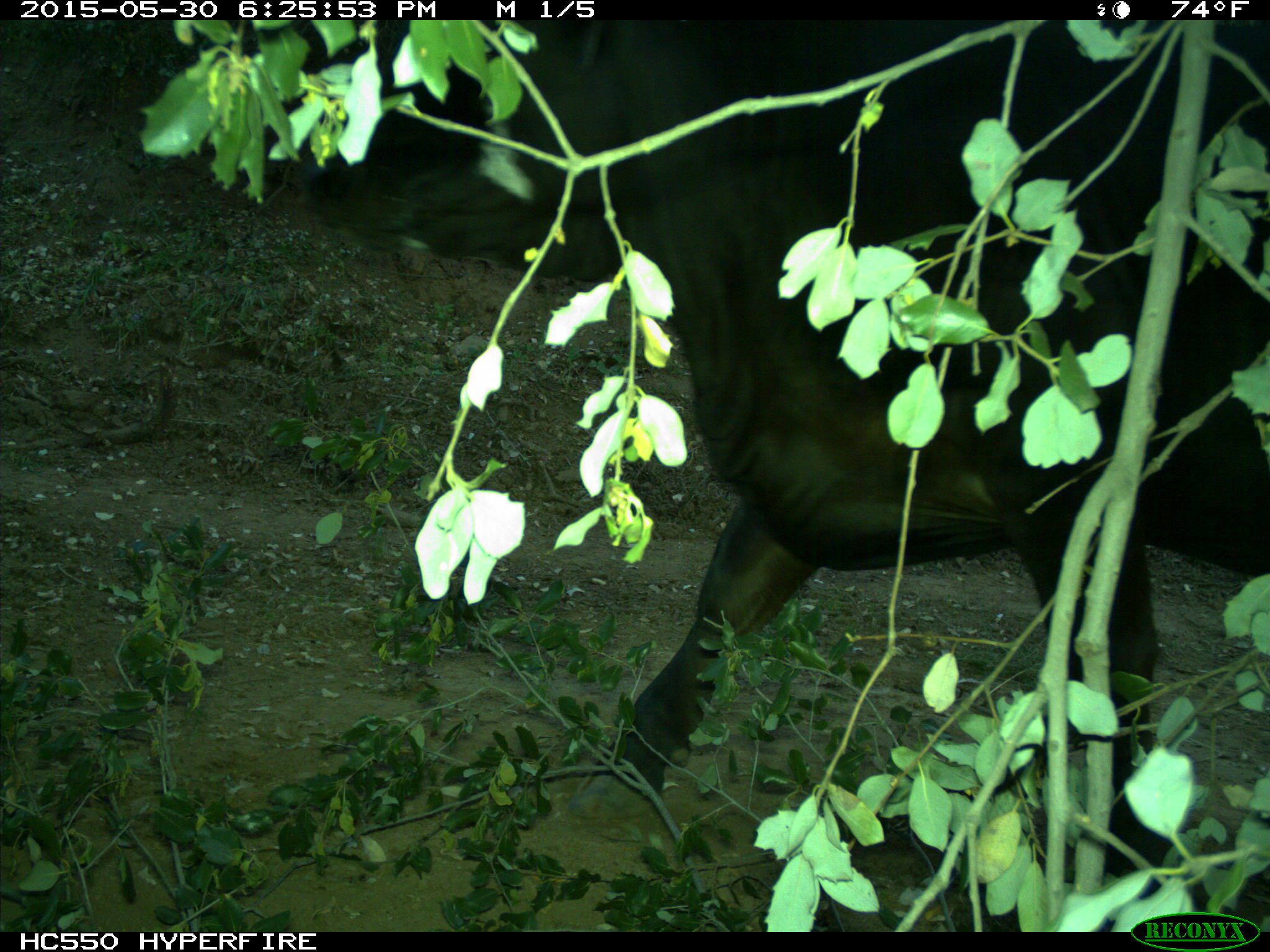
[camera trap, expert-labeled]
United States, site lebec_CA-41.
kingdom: Animalia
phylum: Chordata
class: Mammalia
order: Artiodactyla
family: Bovidae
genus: Bos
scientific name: Bos taurus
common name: domestic cow